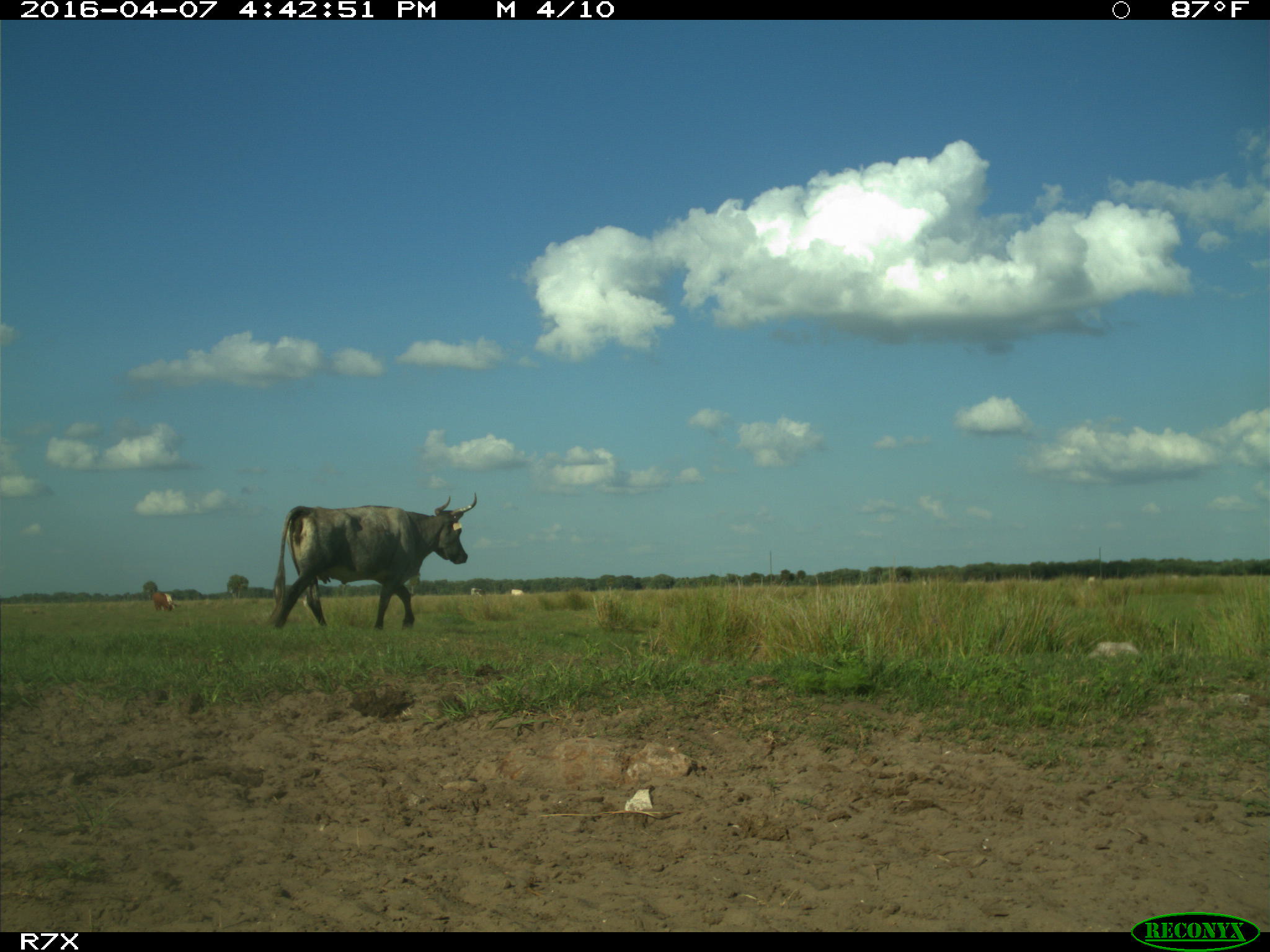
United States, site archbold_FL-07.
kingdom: Animalia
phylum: Chordata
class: Mammalia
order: Artiodactyla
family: Bovidae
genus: Bos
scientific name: Bos taurus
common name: domestic cow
Bos taurus (domestic cow).